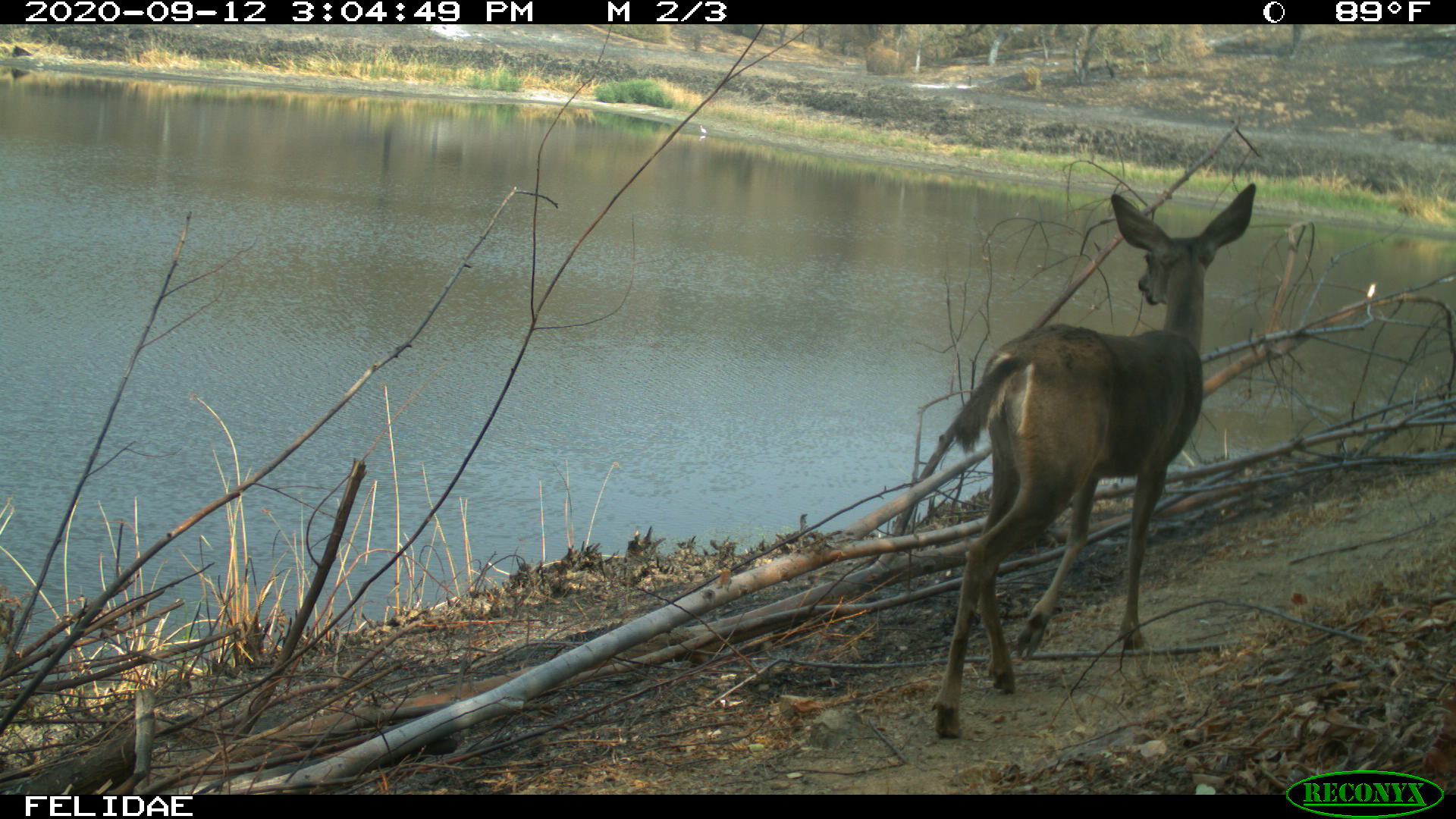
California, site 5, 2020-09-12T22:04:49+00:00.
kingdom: Animalia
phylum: Chordata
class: Mammalia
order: Artiodactyla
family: Cervidae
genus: Odocoileus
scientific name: Odocoileus hemionus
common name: mule deer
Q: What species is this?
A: Mule deer (Odocoileus hemionus).